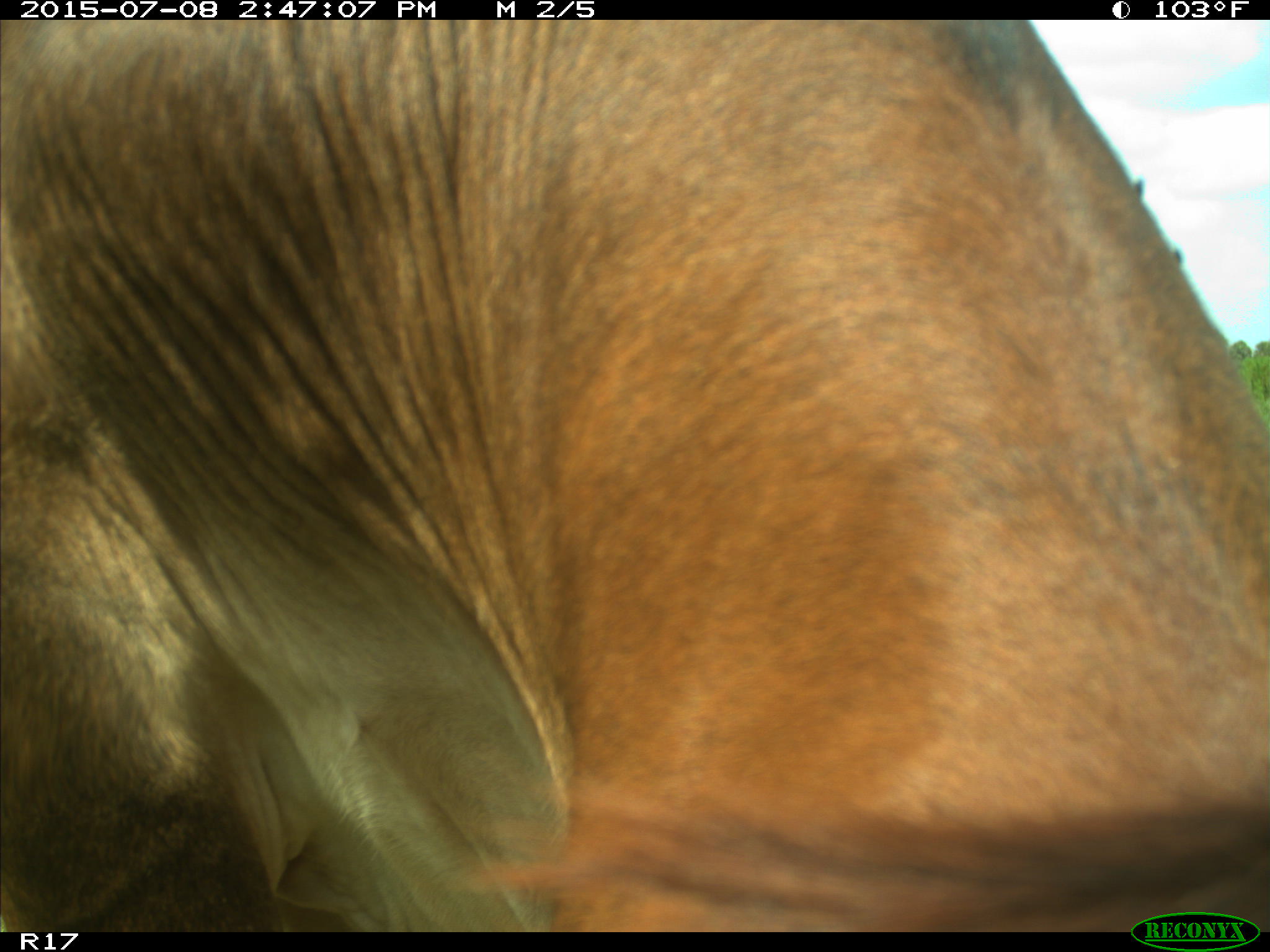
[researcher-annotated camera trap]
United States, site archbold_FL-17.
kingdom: Animalia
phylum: Chordata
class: Mammalia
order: Artiodactyla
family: Bovidae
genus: Bos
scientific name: Bos taurus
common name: domestic cow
Bos taurus (domestic cow).